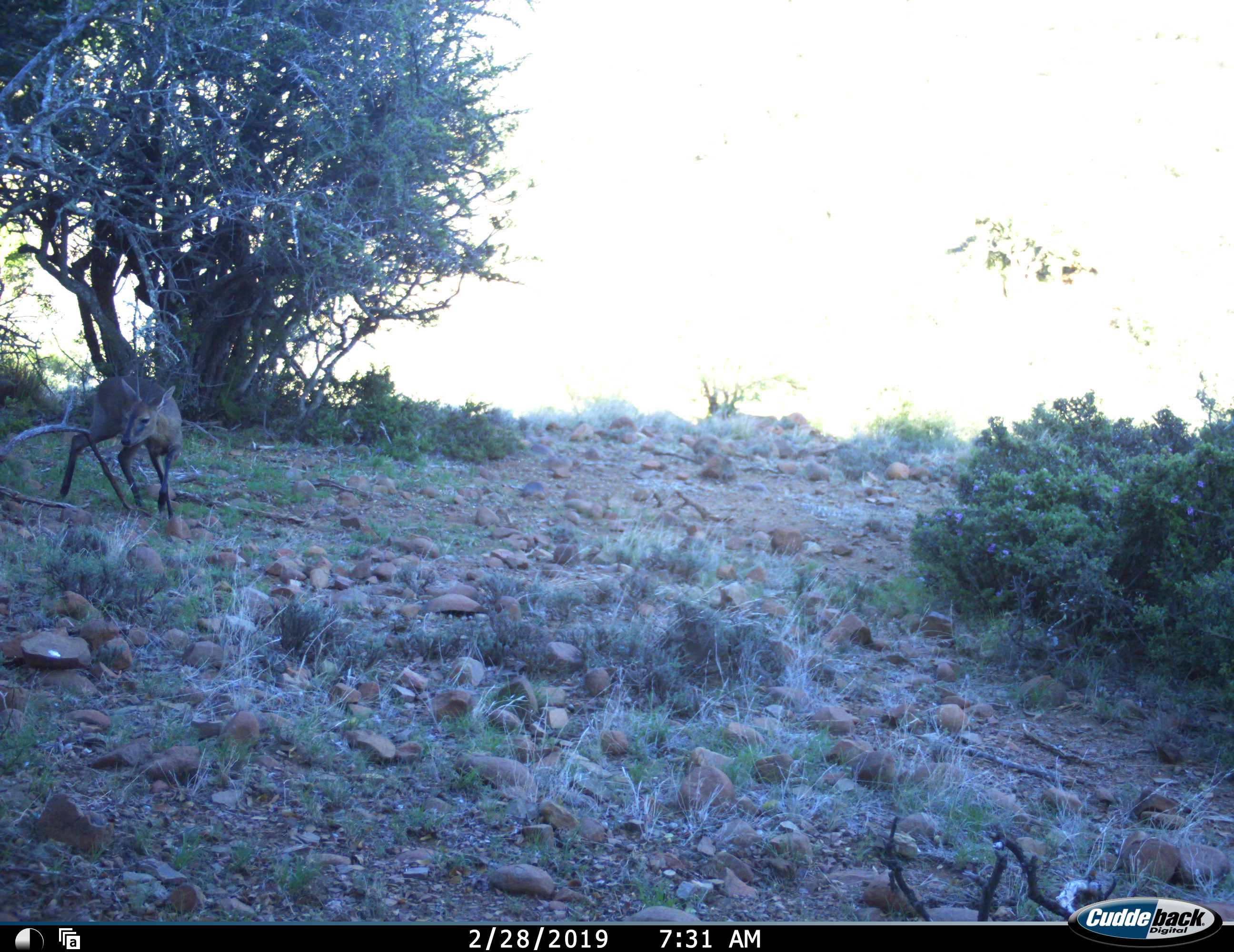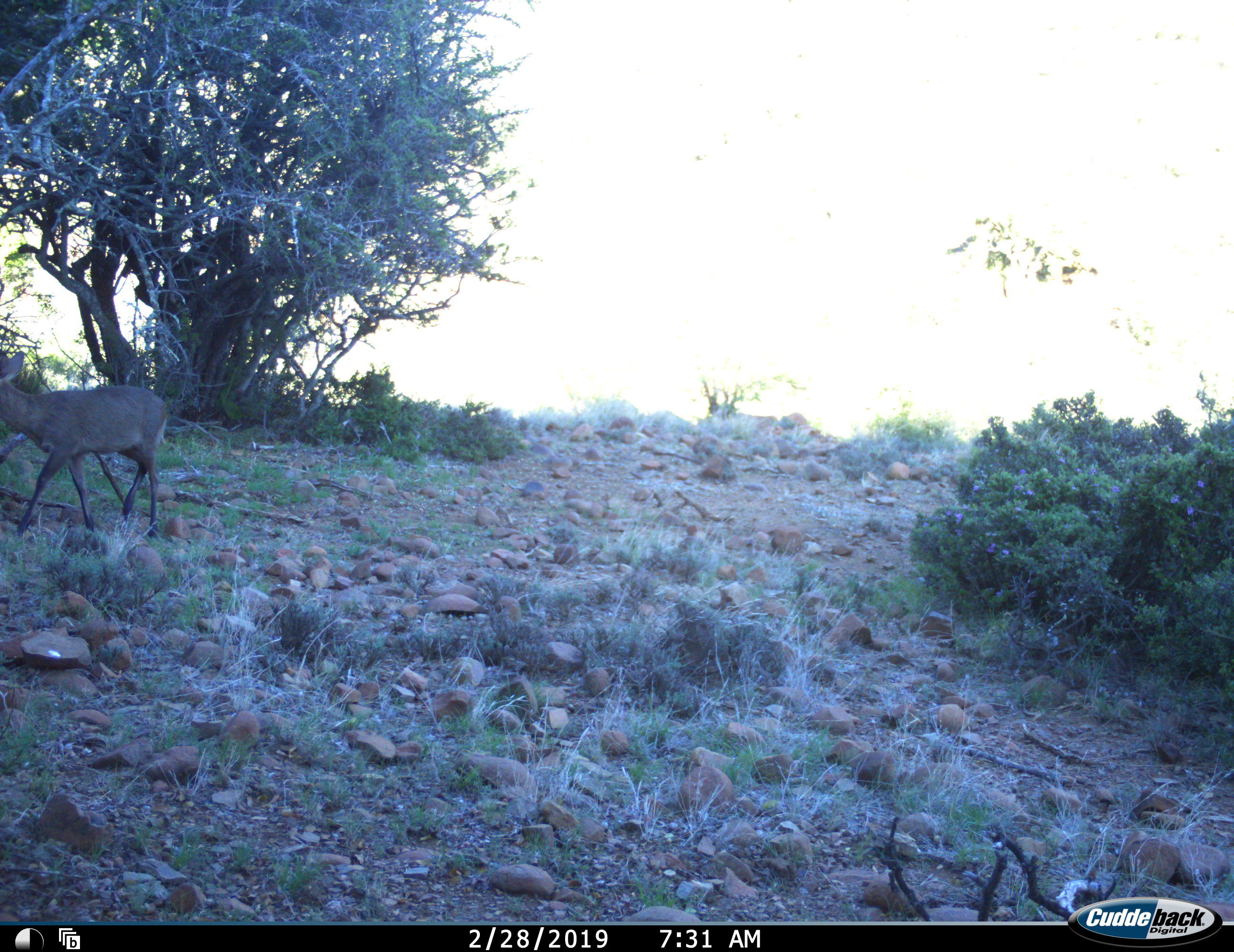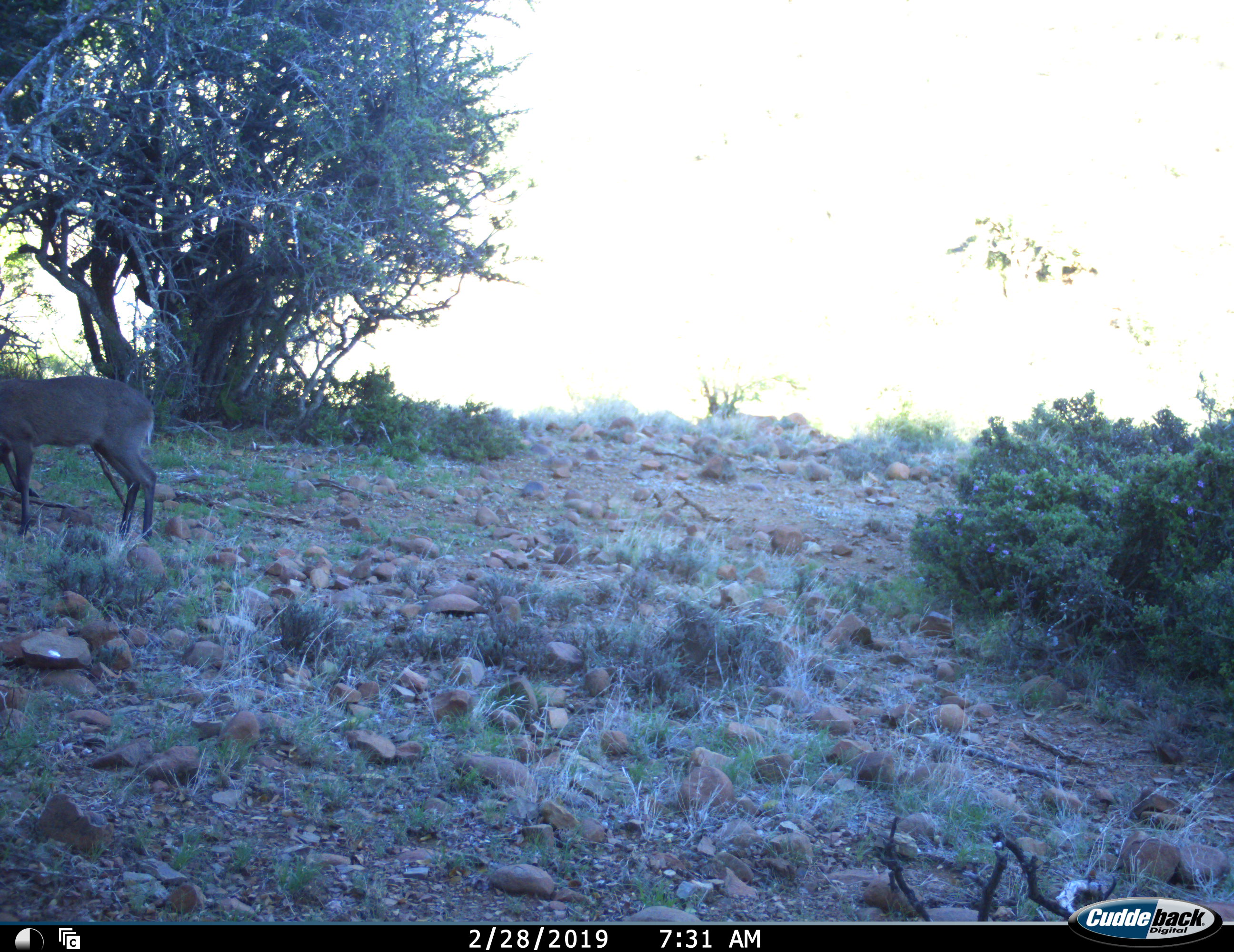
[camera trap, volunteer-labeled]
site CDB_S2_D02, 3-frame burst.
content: unidentified animal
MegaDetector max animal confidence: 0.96